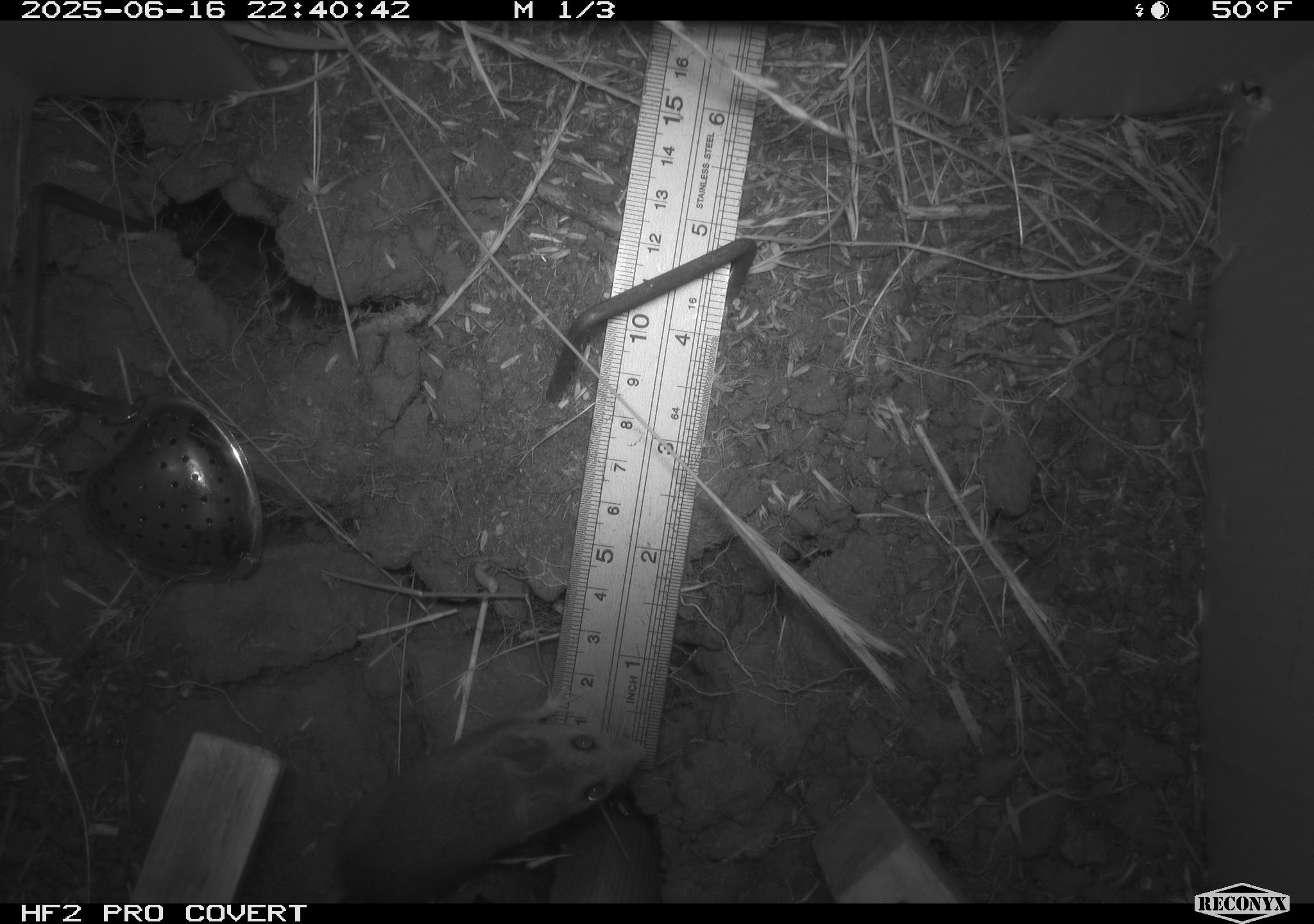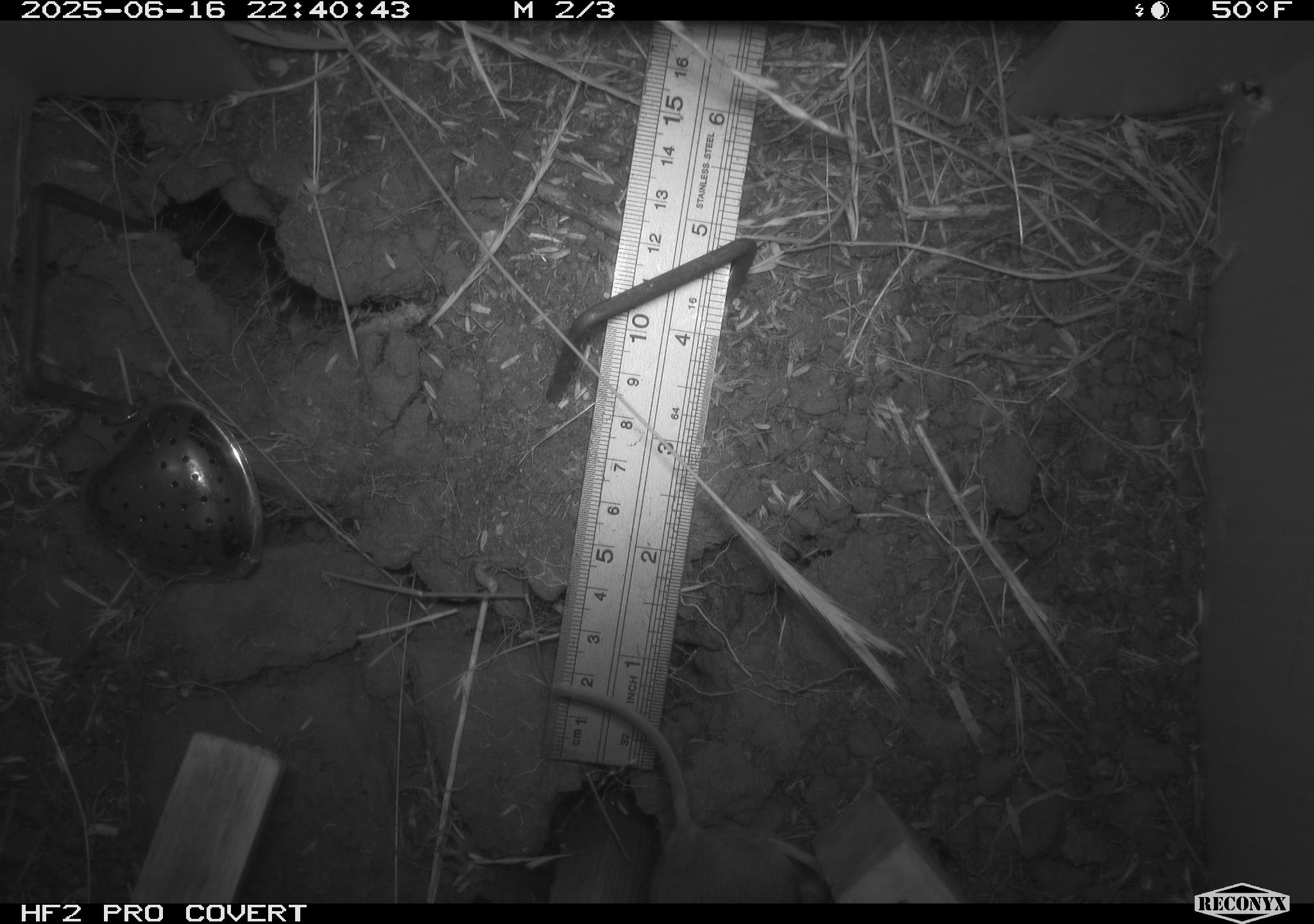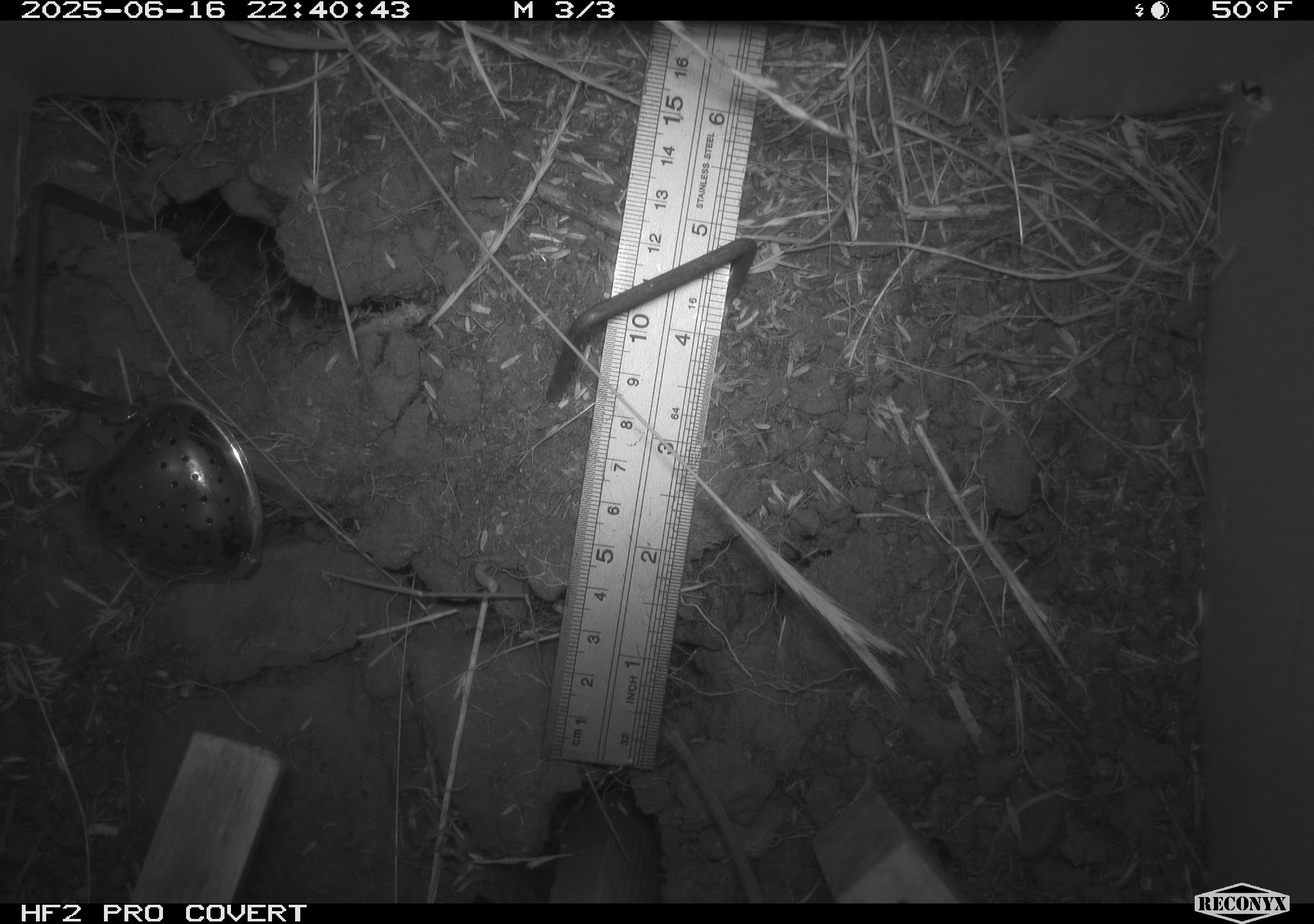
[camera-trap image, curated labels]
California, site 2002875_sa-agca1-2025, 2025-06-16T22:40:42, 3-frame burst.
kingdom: Animalia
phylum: Chordata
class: Mammalia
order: Rodentia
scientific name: Rodentia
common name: mouse species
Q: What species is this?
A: Mouse species (Rodentia).